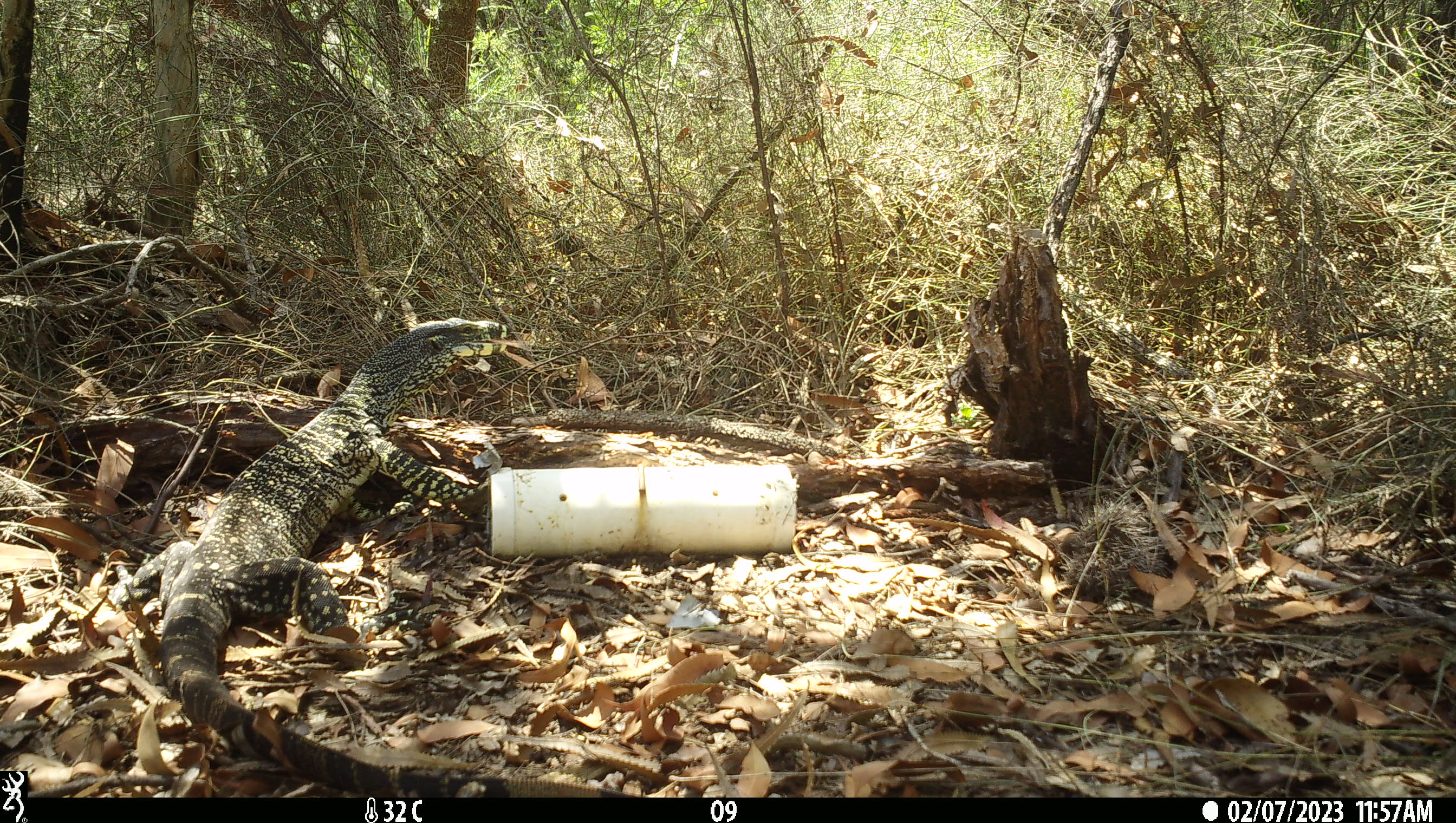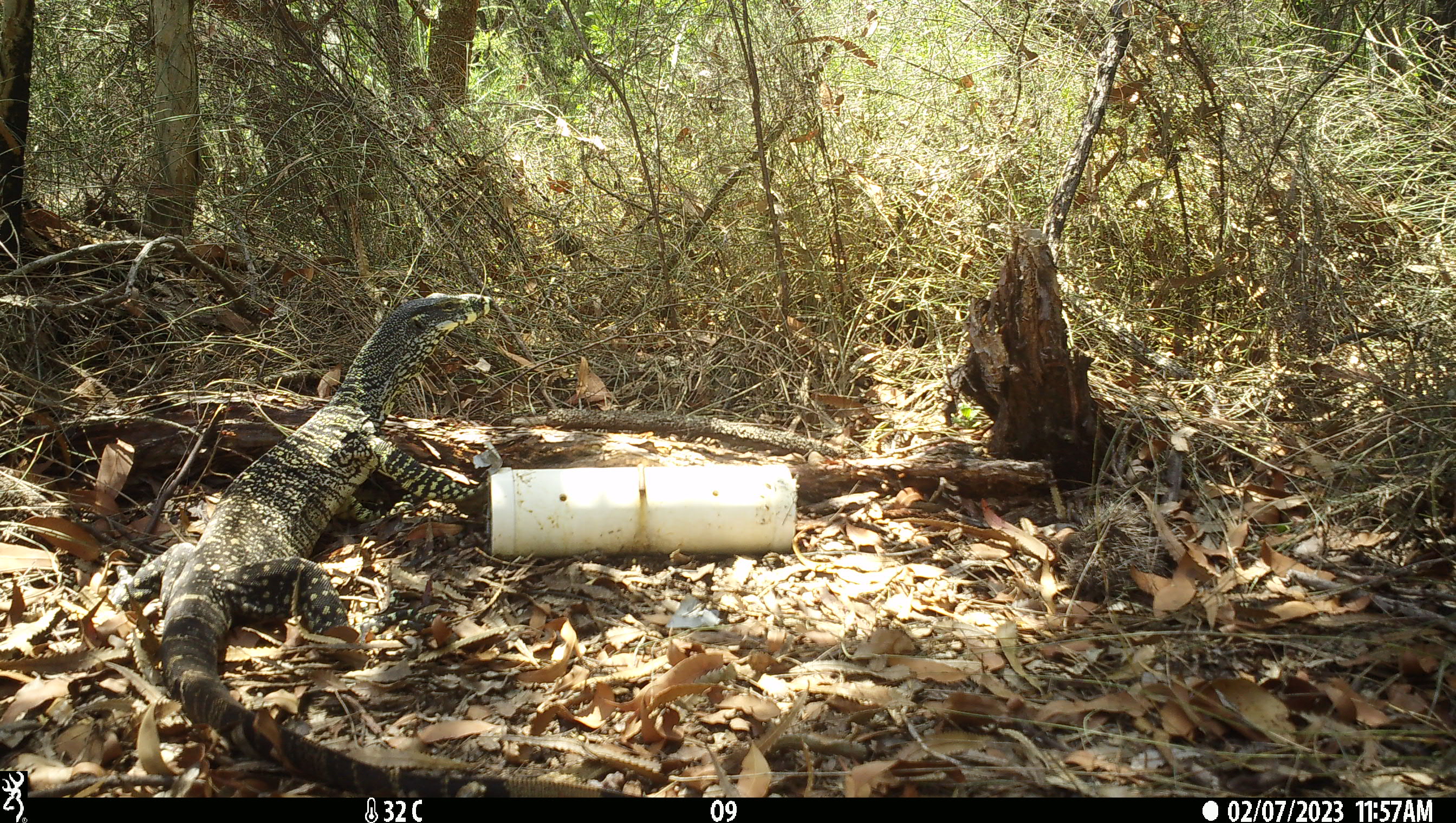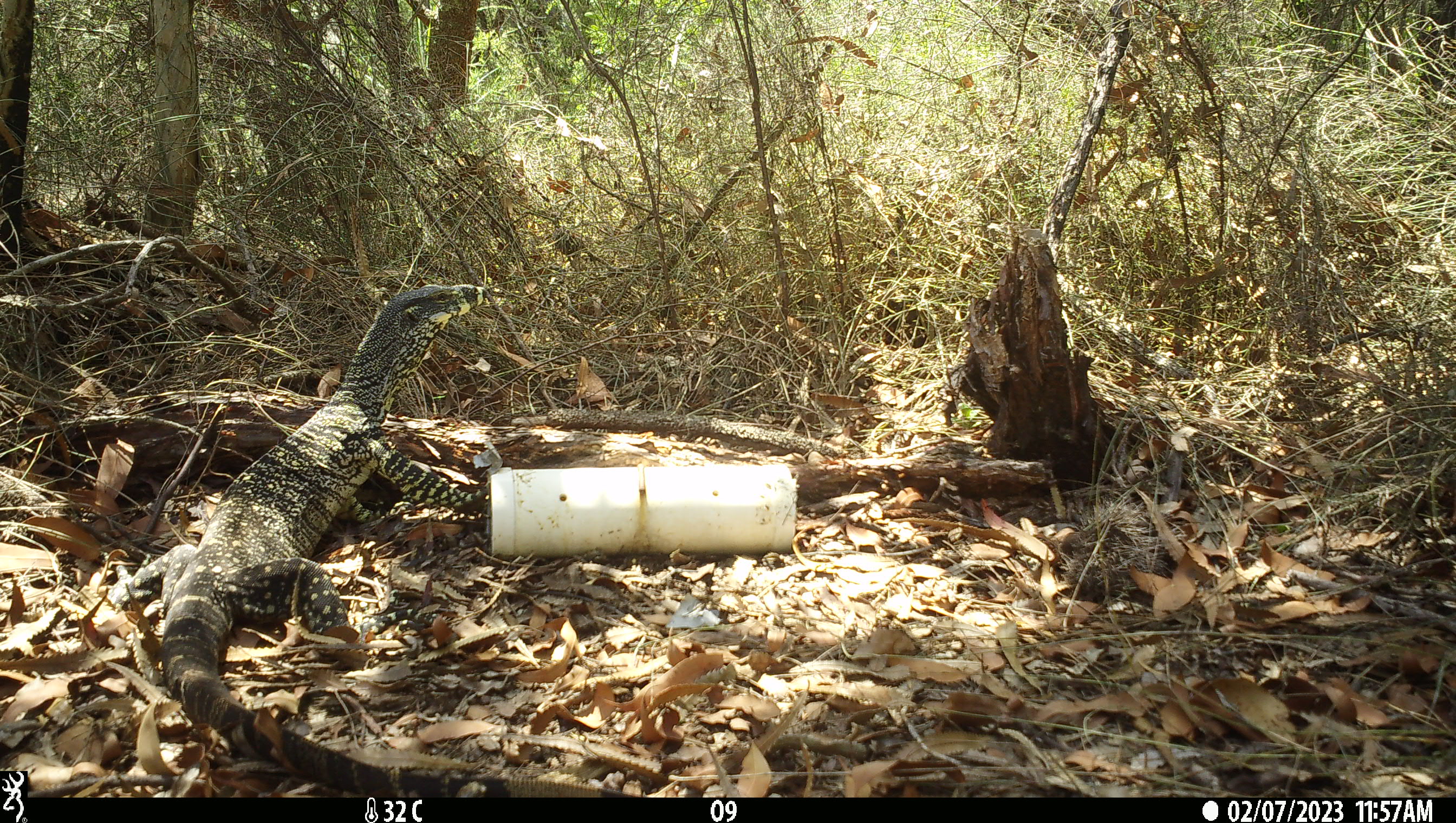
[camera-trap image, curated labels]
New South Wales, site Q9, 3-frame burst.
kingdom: Animalia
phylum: Chordata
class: Reptilia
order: Squamata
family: Varanidae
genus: Varanus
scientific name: Varanus varius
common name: lace monitor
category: goanna